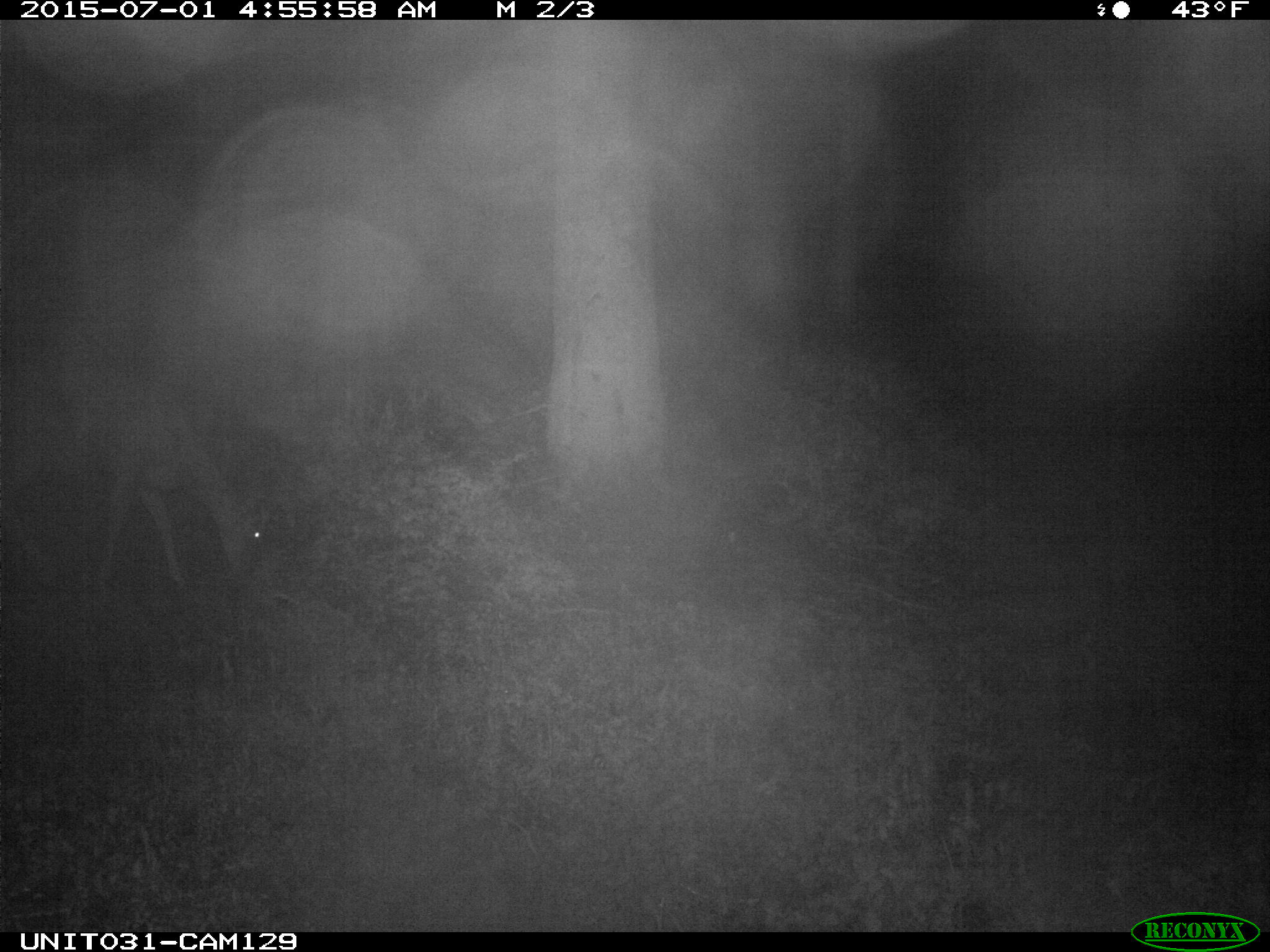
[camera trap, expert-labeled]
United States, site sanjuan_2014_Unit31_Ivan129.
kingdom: Animalia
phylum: Chordata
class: Mammalia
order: Artiodactyla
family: Cervidae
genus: Odocoileus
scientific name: Odocoileus hemionus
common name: mule deer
Odocoileus hemionus (mule deer).